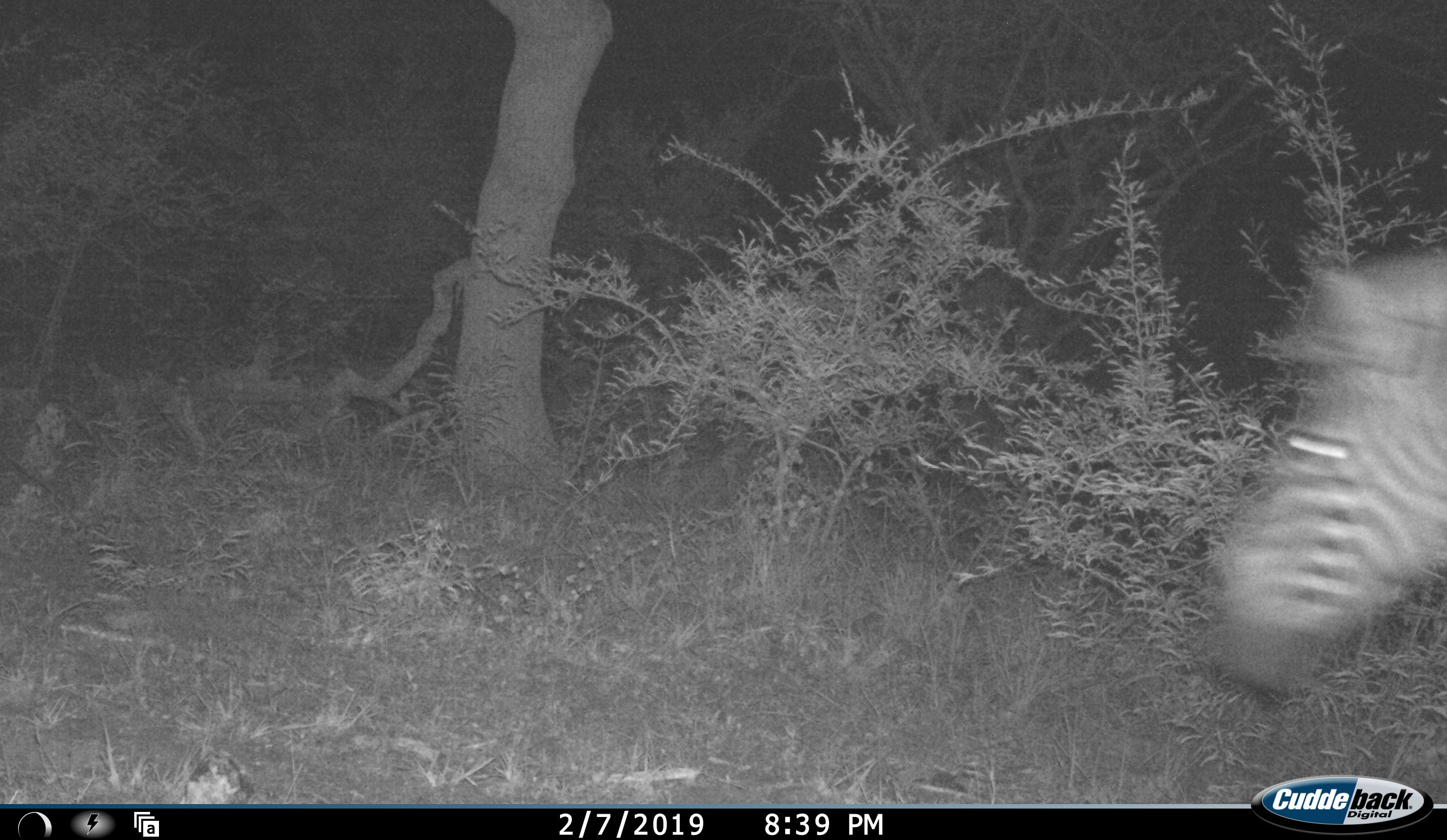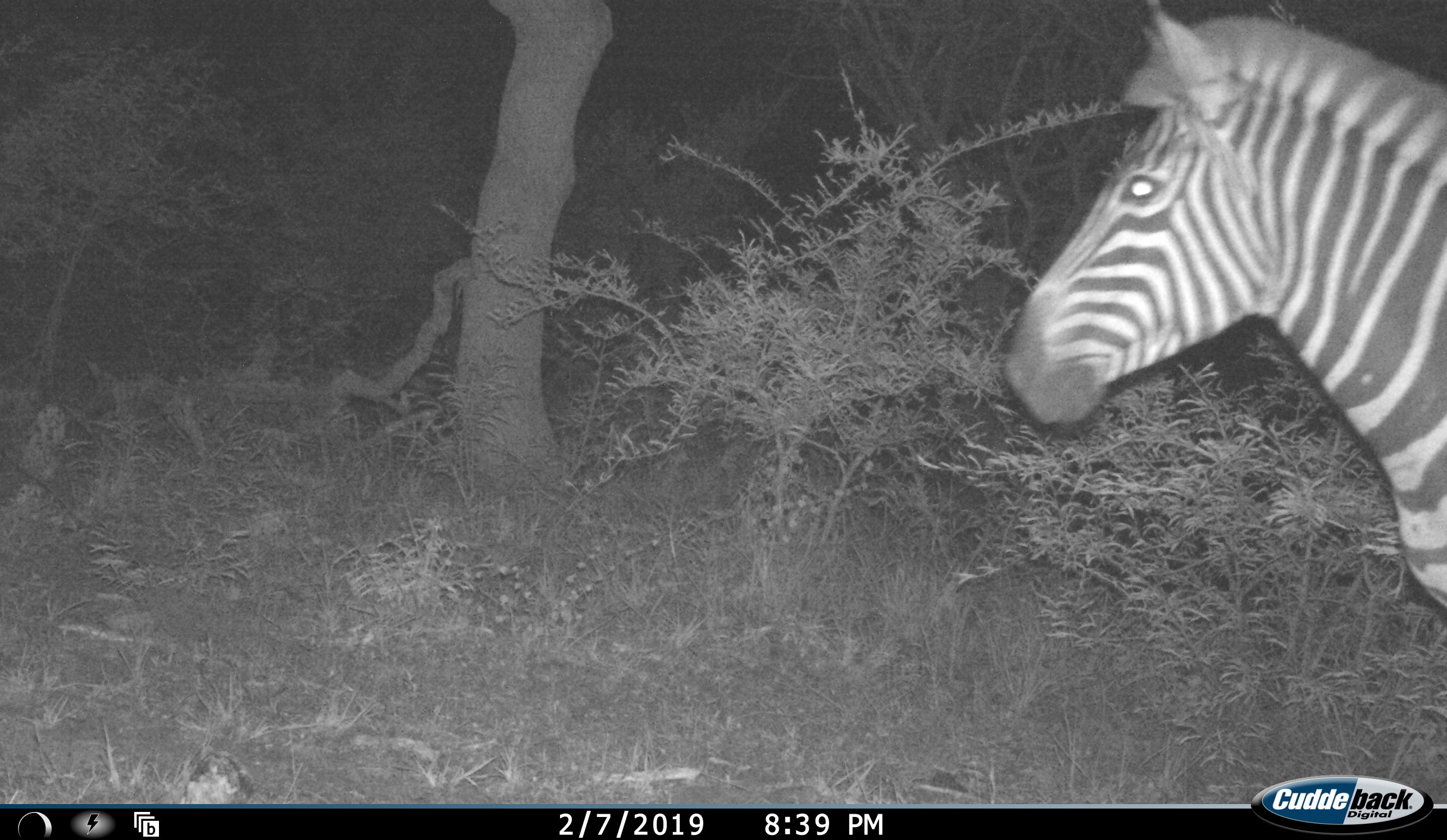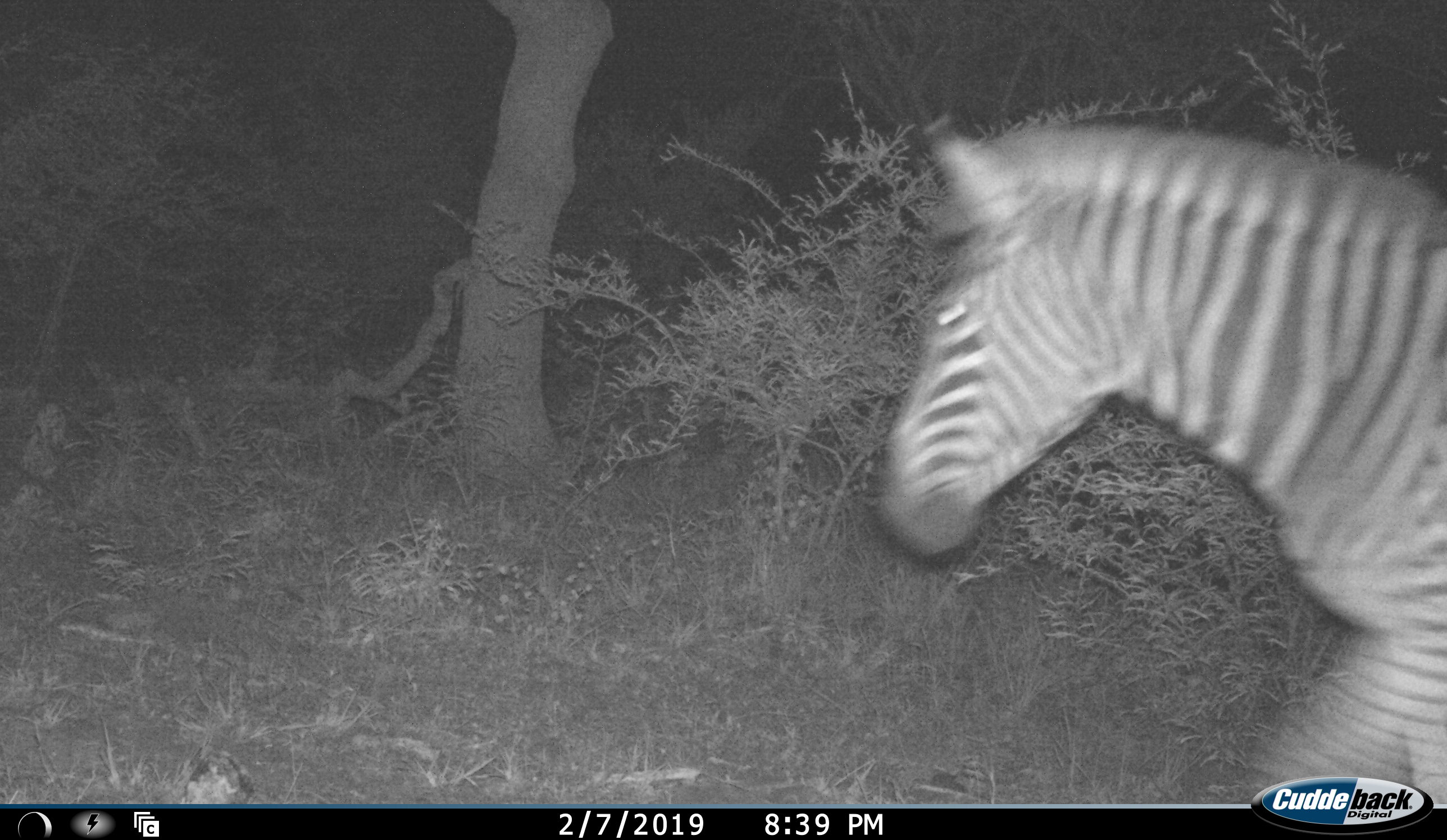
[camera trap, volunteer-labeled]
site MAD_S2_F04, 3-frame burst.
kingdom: Animalia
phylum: Chordata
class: Mammalia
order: Perissodactyla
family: Equidae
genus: Equus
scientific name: Equus quagga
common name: plains zebra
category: zebraplains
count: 1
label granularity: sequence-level